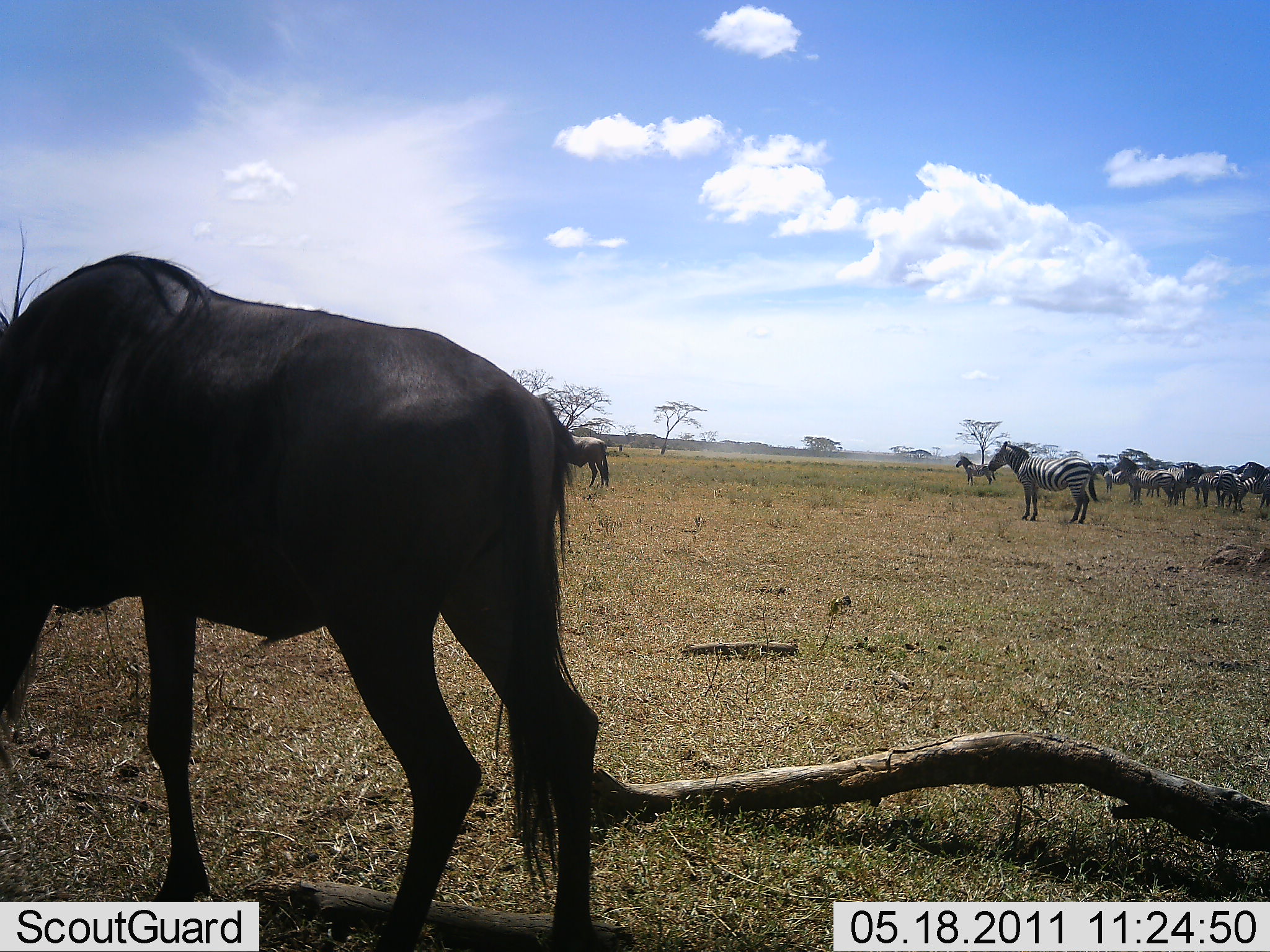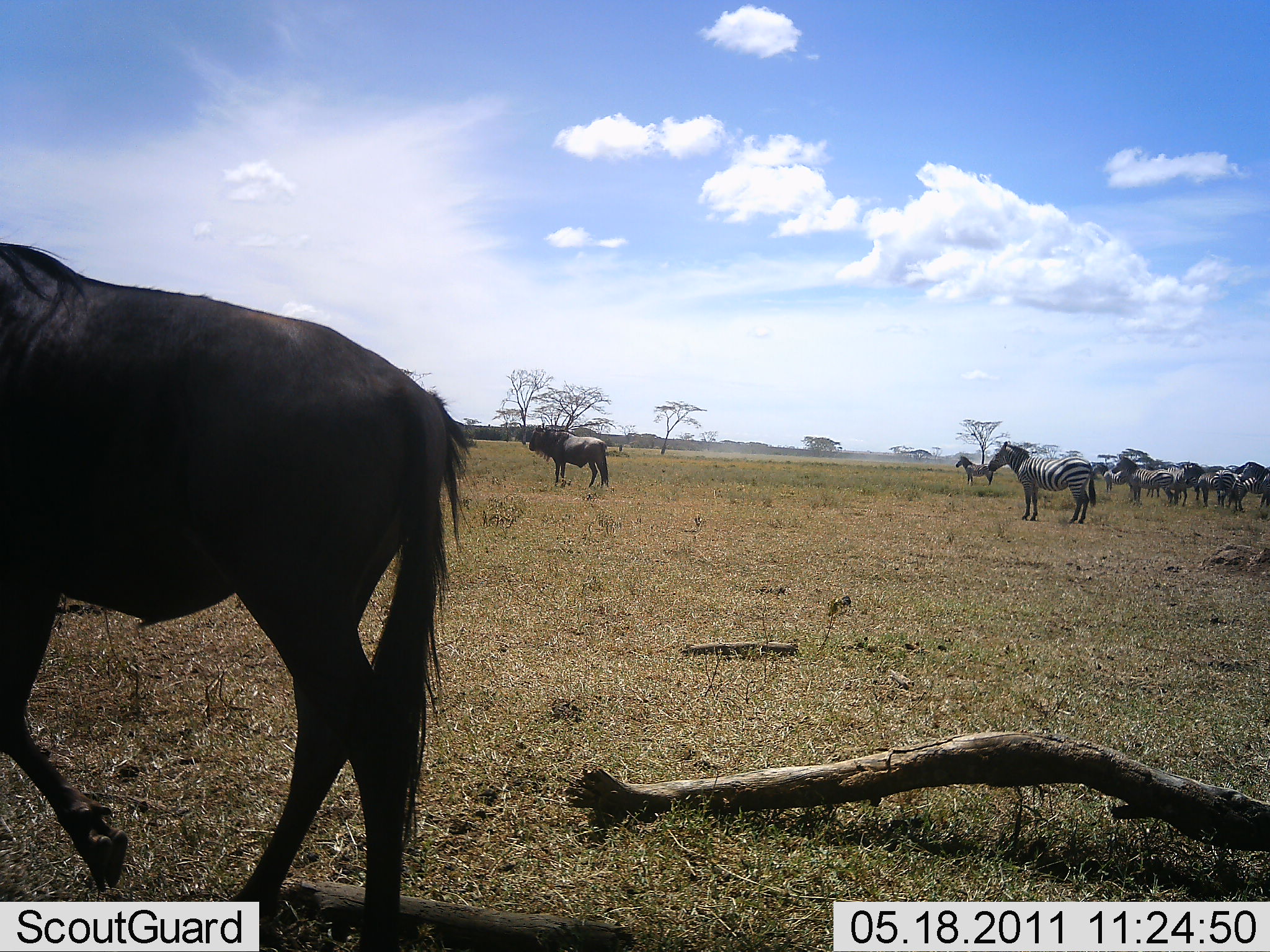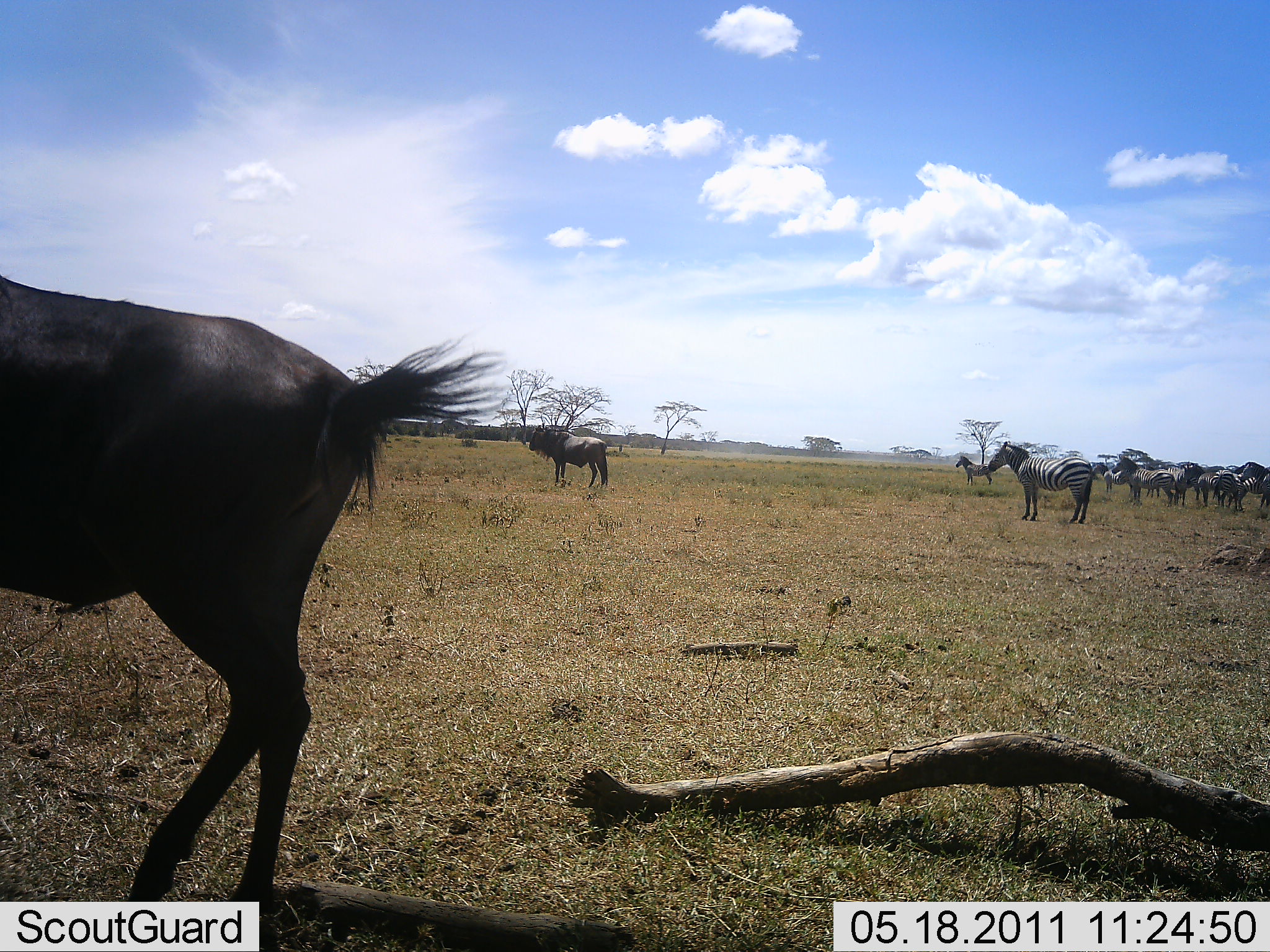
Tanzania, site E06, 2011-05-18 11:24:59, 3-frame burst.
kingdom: Animalia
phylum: Chordata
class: Mammalia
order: Artiodactyla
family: Bovidae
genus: Connochaetes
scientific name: Connochaetes taurinus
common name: blue wildebeest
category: wildebeest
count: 2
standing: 100%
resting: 0%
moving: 44%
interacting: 0%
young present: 0%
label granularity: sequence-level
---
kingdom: Animalia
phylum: Chordata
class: Mammalia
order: Perissodactyla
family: Equidae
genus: Equus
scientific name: Equus quagga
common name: plains zebra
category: zebra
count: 8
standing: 100%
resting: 0%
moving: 0%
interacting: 0%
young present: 0%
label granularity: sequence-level